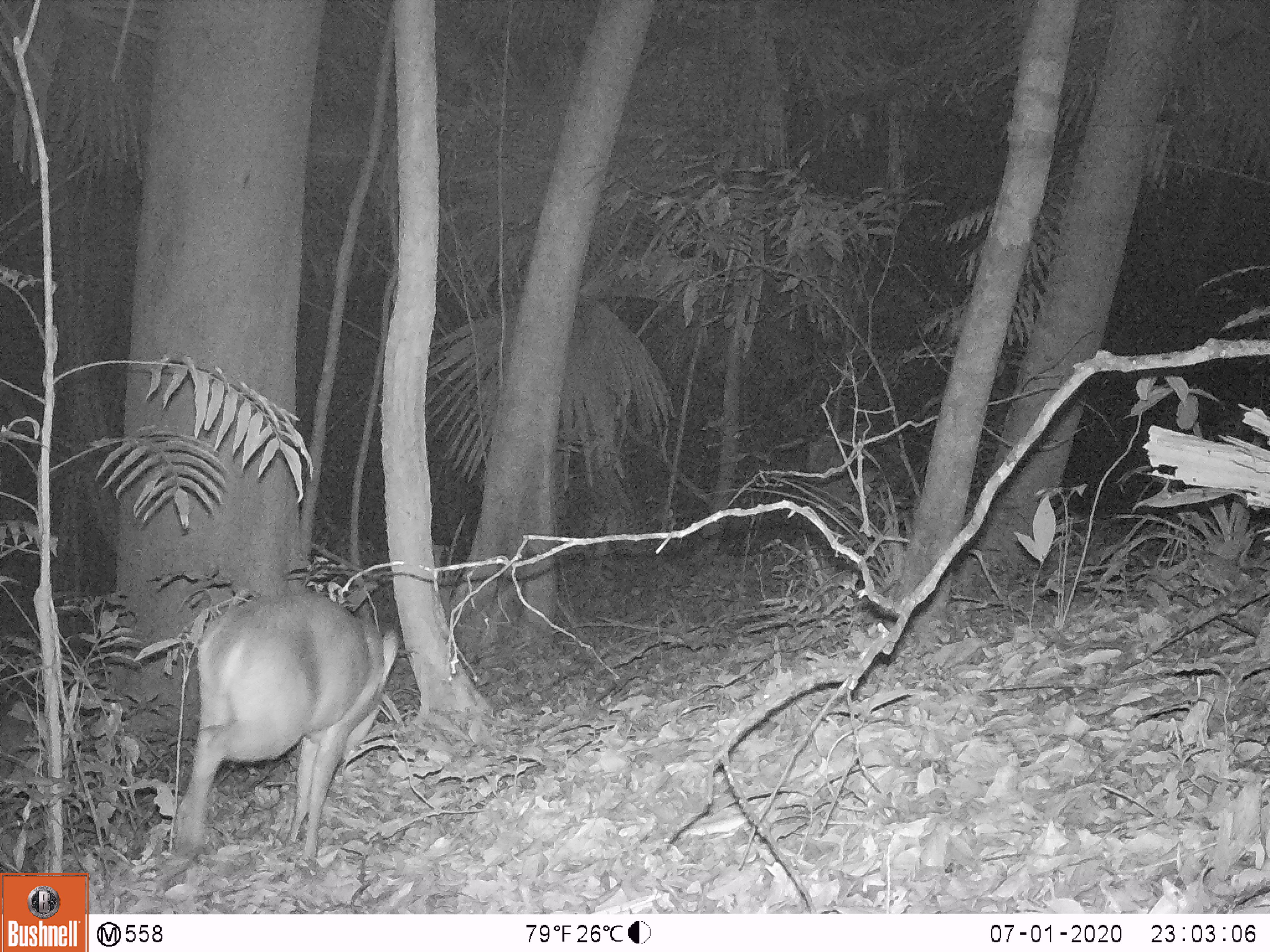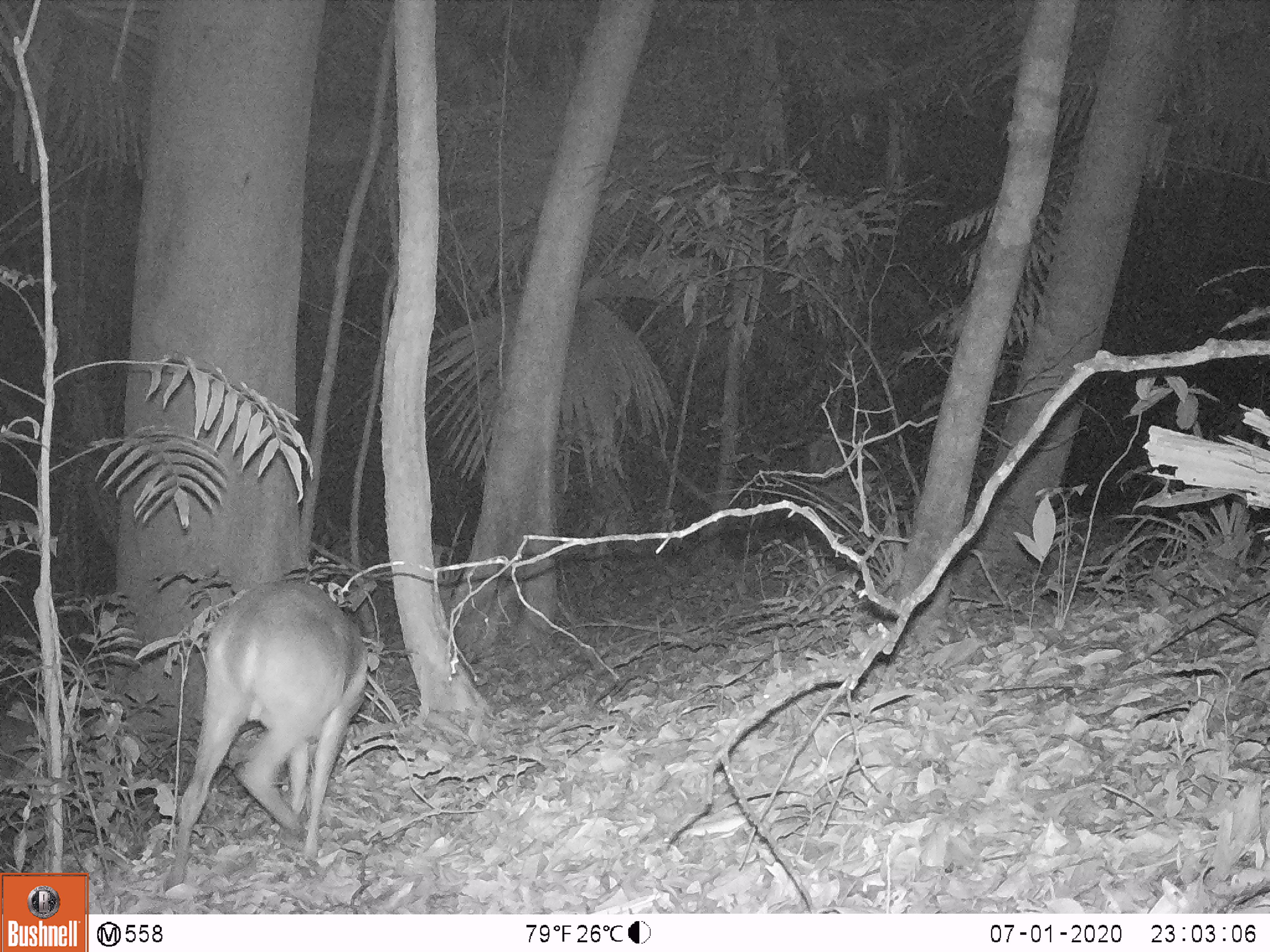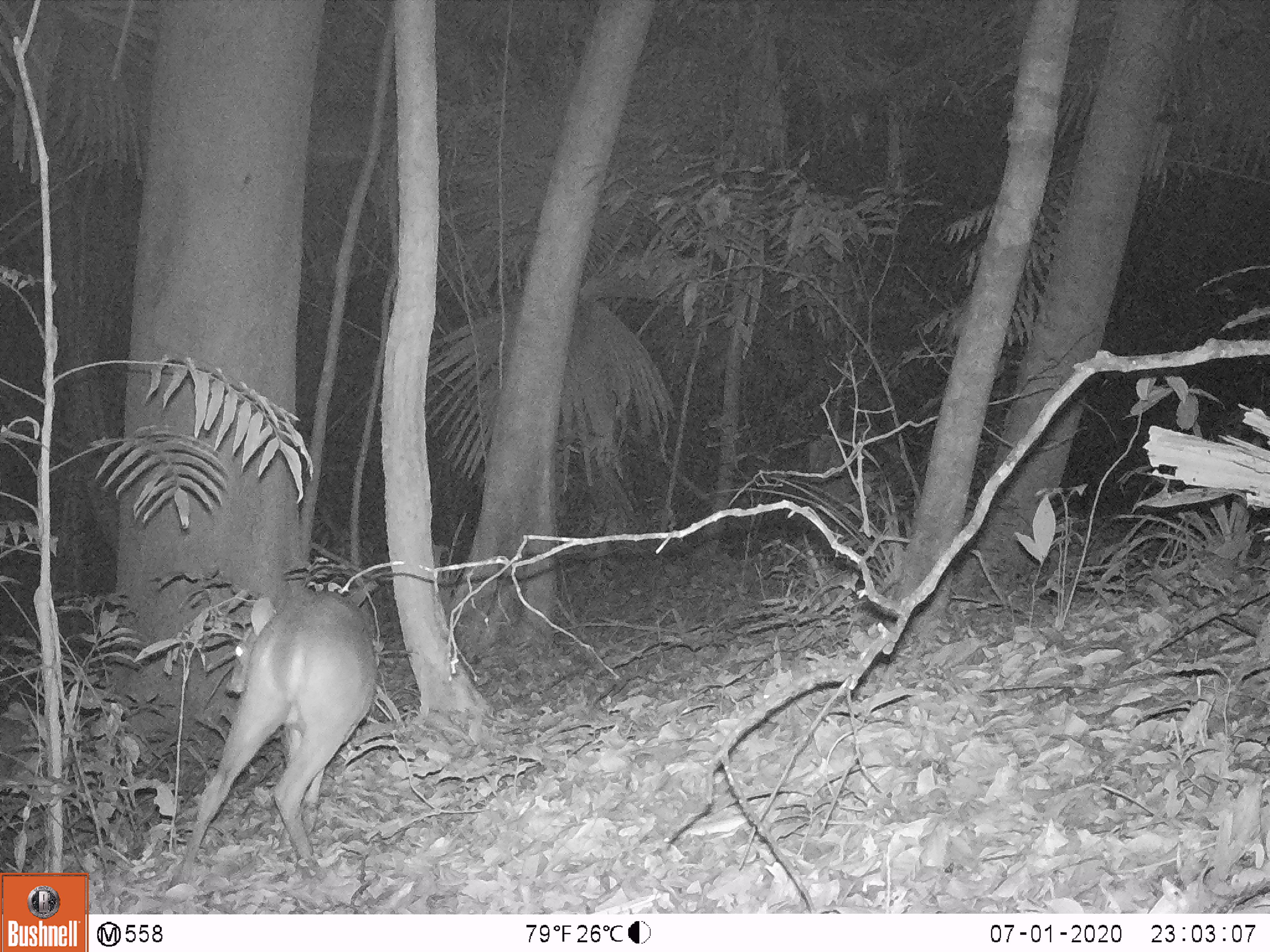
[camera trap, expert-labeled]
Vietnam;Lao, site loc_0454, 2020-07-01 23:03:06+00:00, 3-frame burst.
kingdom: Animalia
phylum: Chordata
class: Mammalia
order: Artiodactyla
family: Cervidae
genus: Muntiacus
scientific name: Muntiacus vuquangensis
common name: large-antlered muntjac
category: large antlered muntjac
Large antlered muntjac (large-antlered muntjac) (Muntiacus vuquangensis). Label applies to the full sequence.